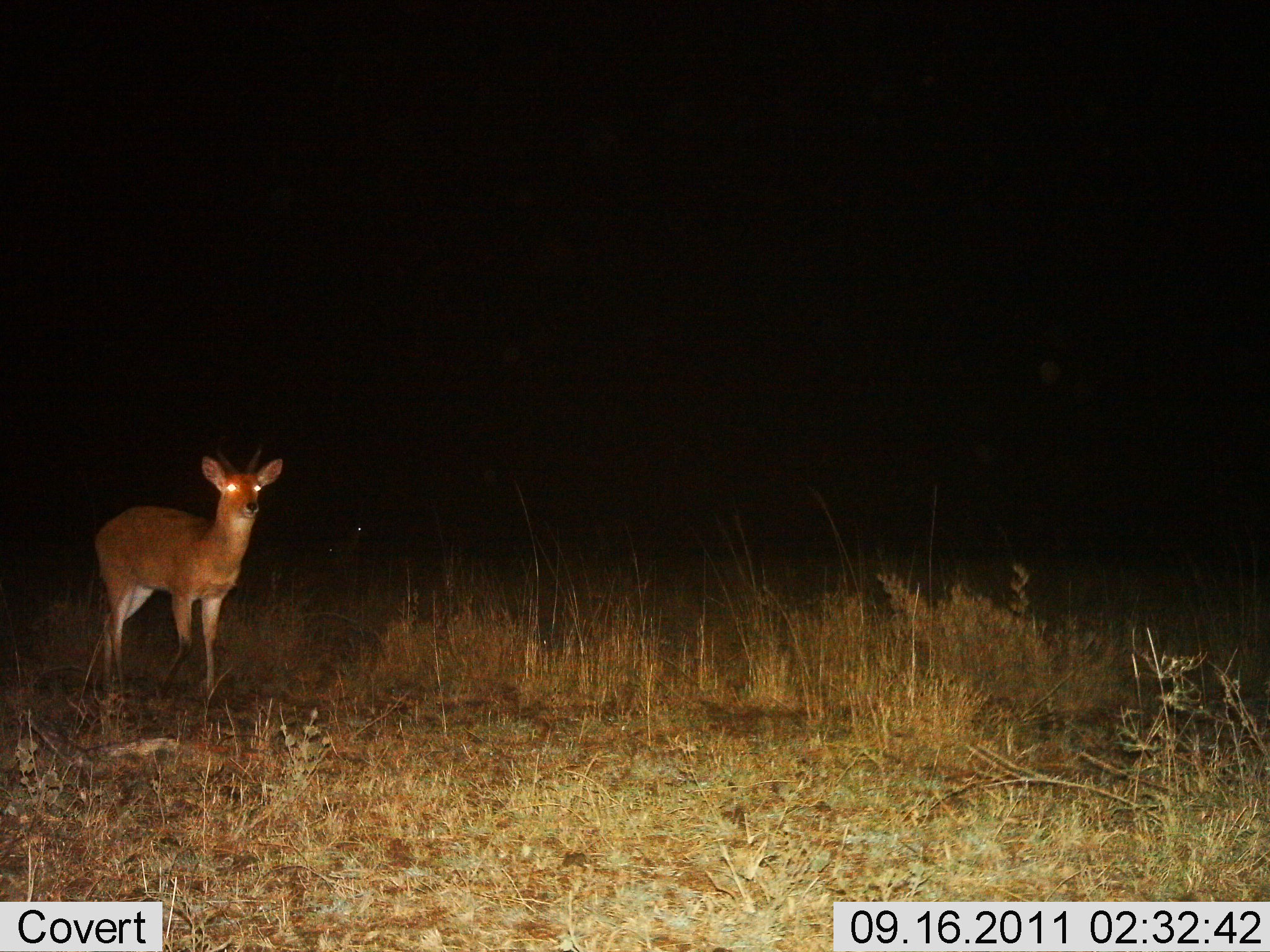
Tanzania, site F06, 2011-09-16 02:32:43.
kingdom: Animalia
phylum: Chordata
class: Mammalia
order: Artiodactyla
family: Bovidae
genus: Redunca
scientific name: Redunca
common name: reedbuck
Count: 1.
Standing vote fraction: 80%.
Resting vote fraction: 0%.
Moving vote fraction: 20%.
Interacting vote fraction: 0%.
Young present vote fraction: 0%.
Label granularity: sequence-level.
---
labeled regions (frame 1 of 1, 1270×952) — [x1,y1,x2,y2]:
animal: [92,446,284,708]